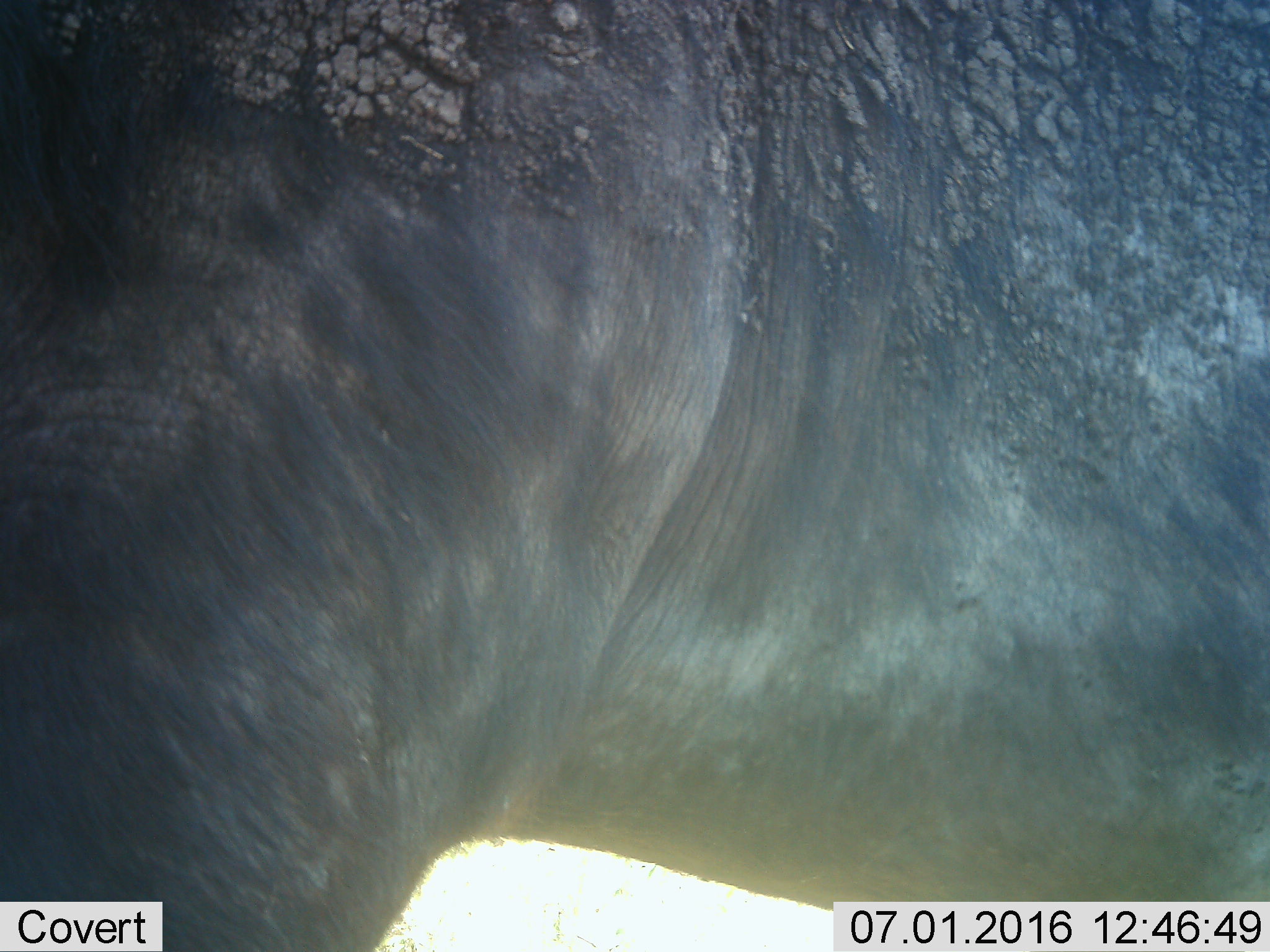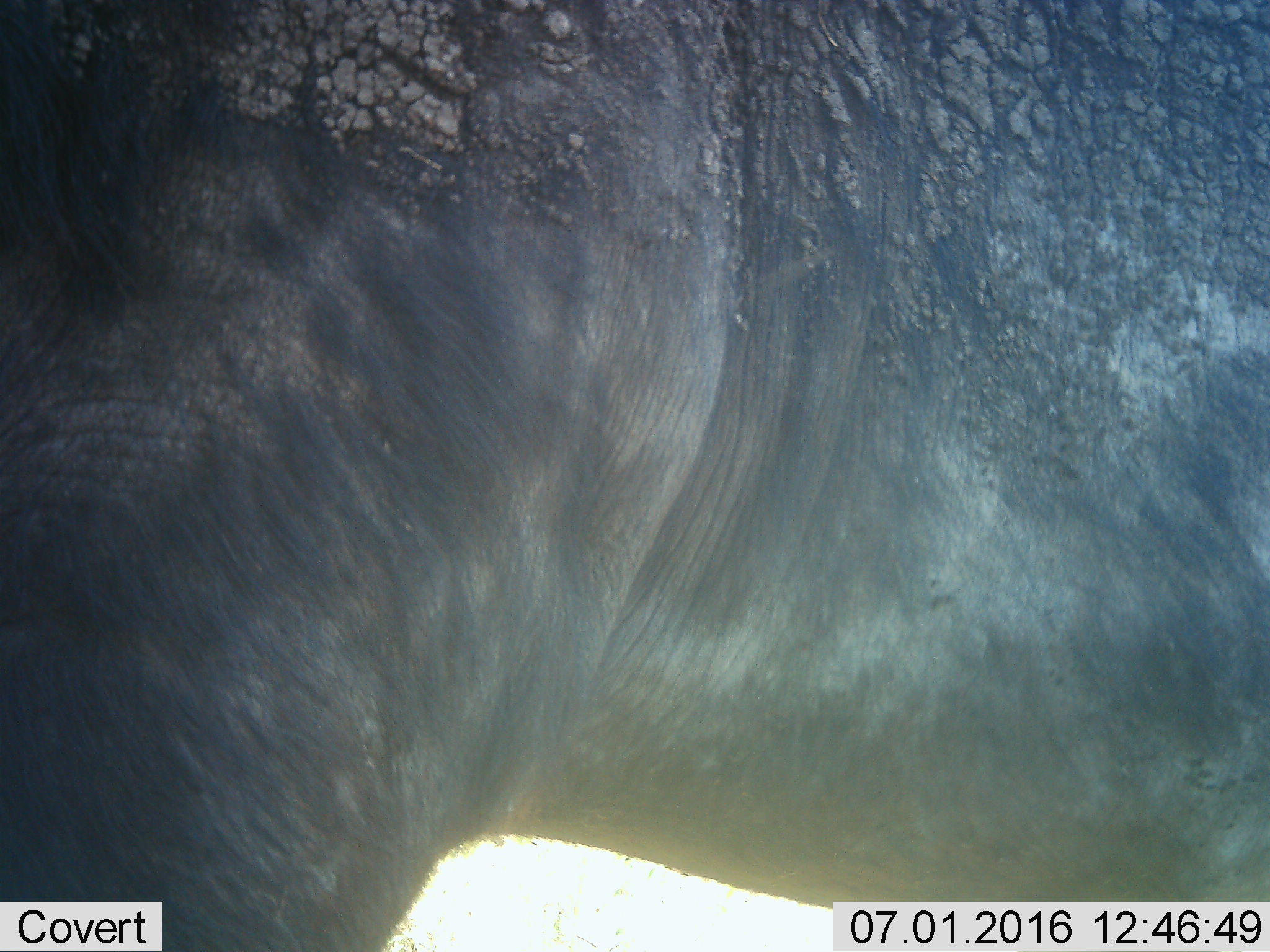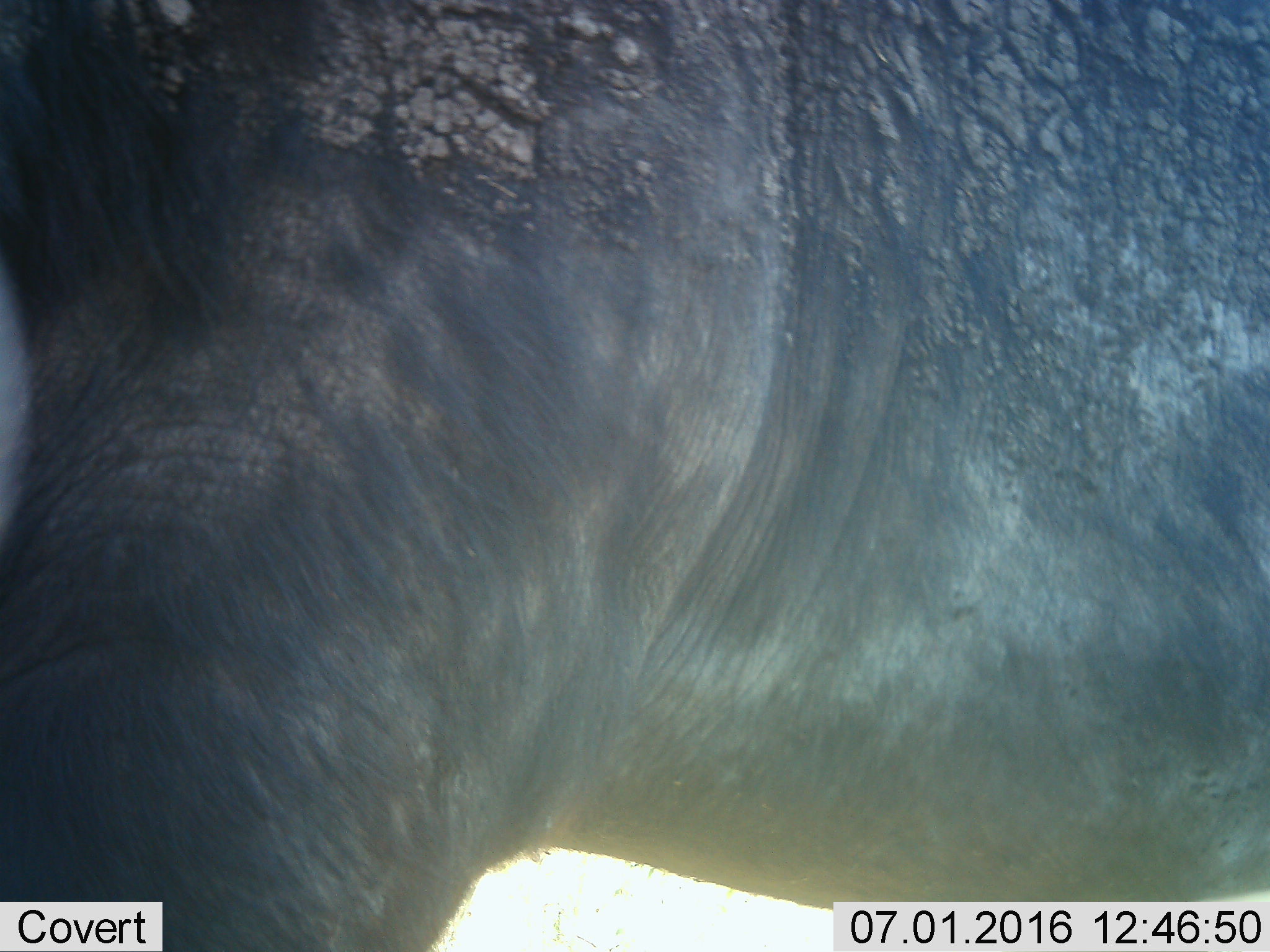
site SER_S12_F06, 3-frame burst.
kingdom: Animalia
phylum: Chordata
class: Mammalia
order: Artiodactyla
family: Bovidae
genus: Syncerus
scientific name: Syncerus caffer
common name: african buffalo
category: buffalo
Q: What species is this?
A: Buffalo (african buffalo) (Syncerus caffer).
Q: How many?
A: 1.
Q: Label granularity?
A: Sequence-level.